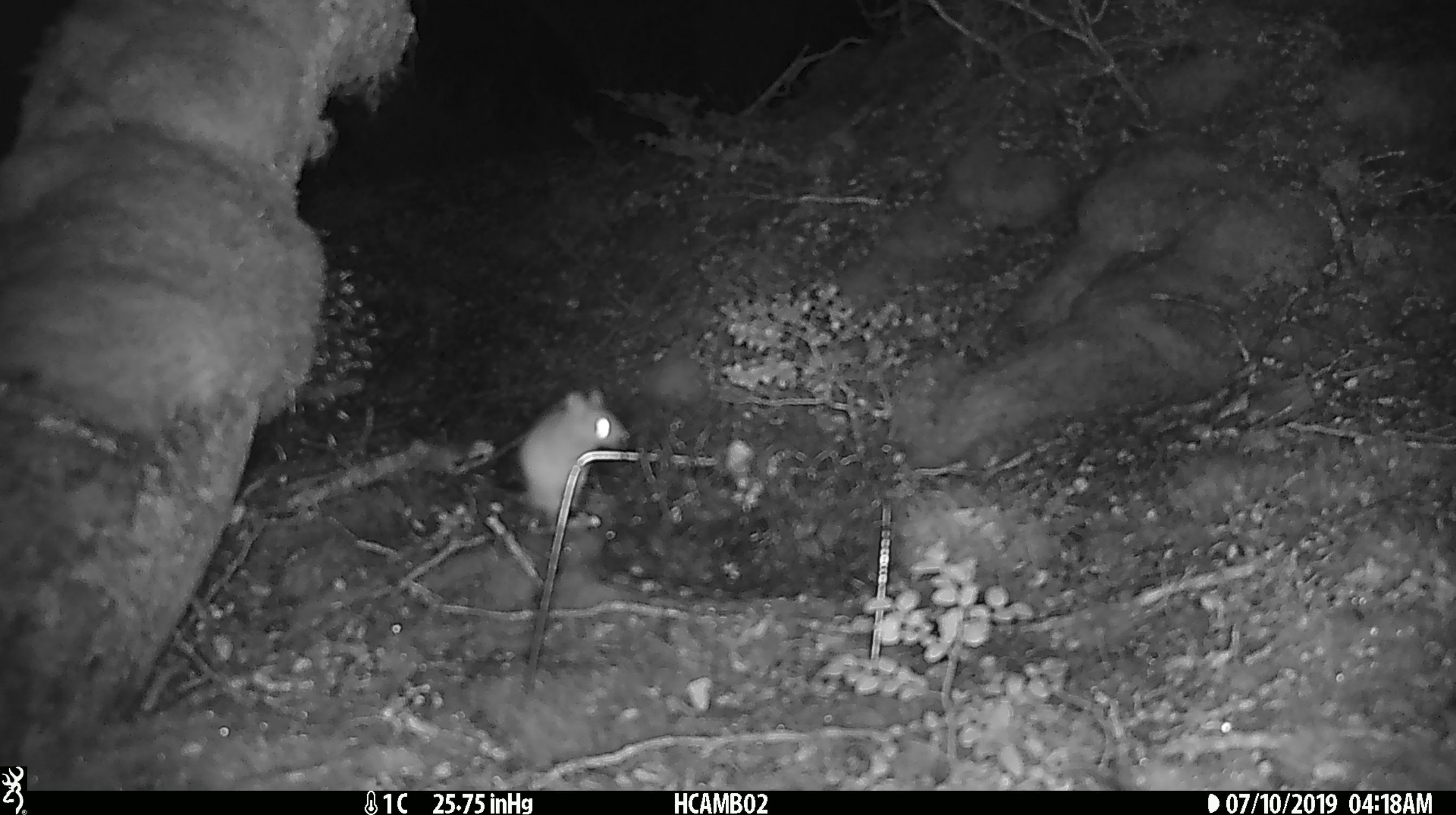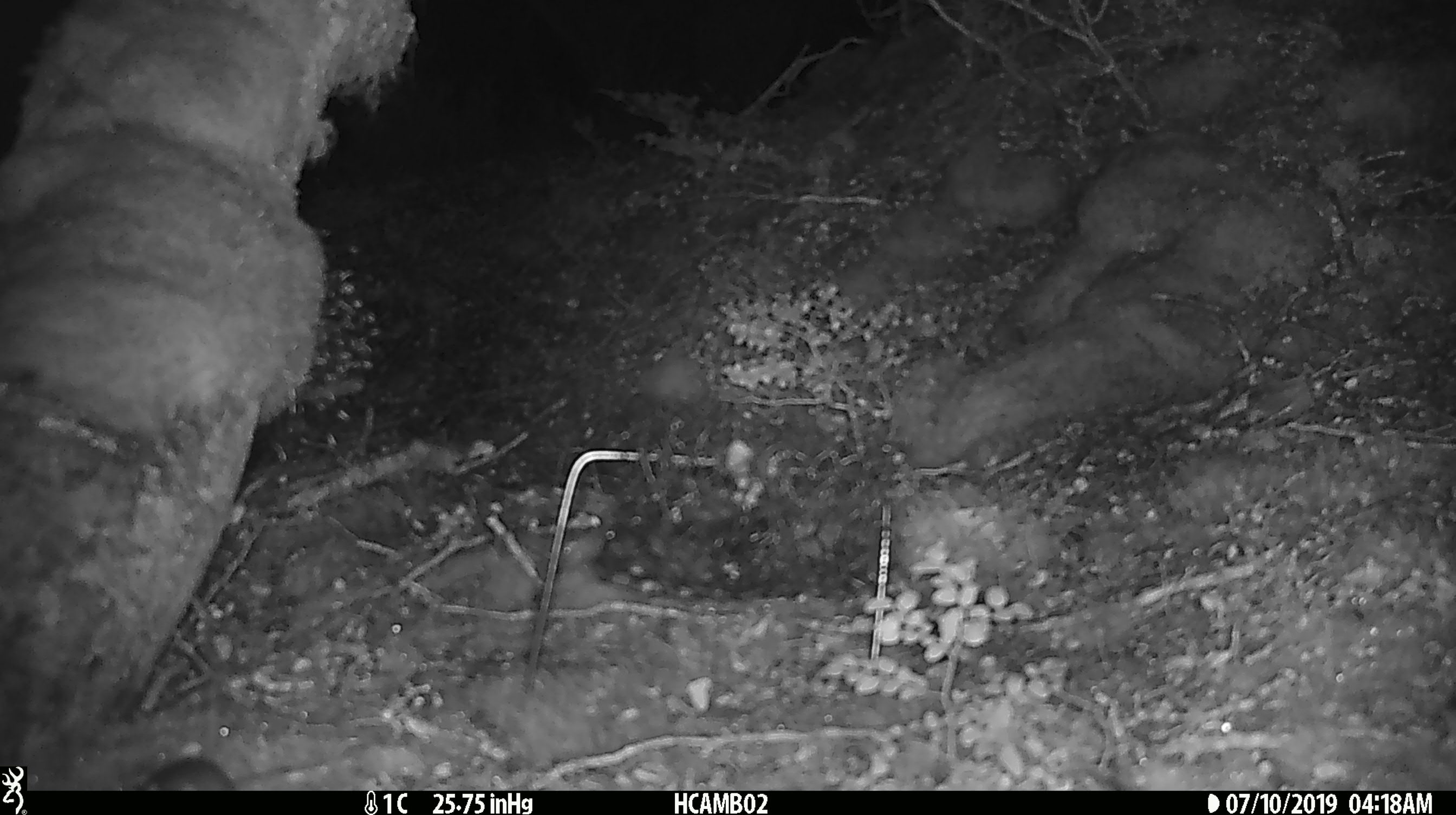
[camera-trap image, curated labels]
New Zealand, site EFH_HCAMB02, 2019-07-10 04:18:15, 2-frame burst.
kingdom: Animalia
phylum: Chordata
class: Mammalia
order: Rodentia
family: Muridae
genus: Mus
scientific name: Mus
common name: mouse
Mouse (Mus).